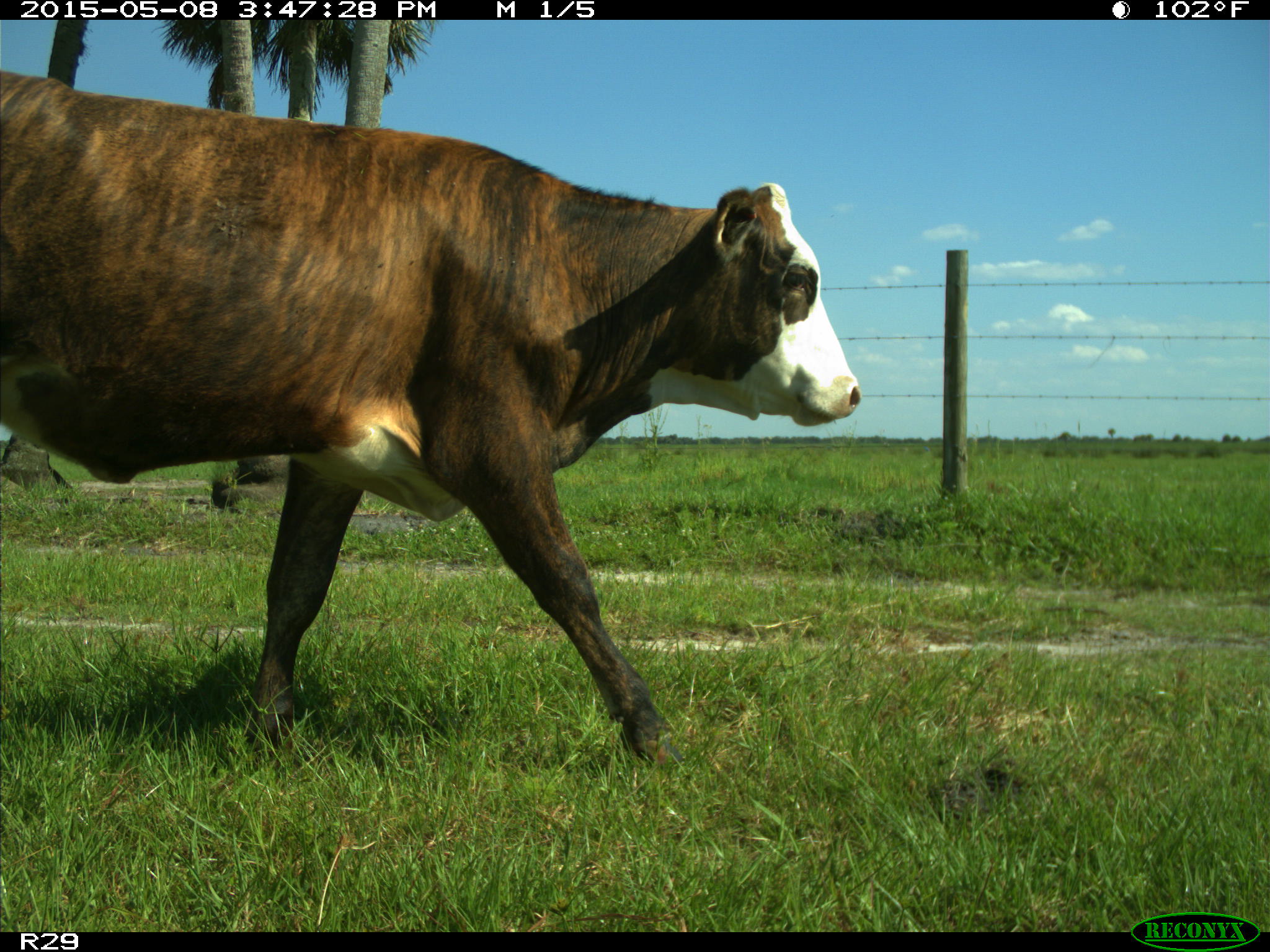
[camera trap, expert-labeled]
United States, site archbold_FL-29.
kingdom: Animalia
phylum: Chordata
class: Mammalia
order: Artiodactyla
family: Bovidae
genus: Bos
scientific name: Bos taurus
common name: domestic cow